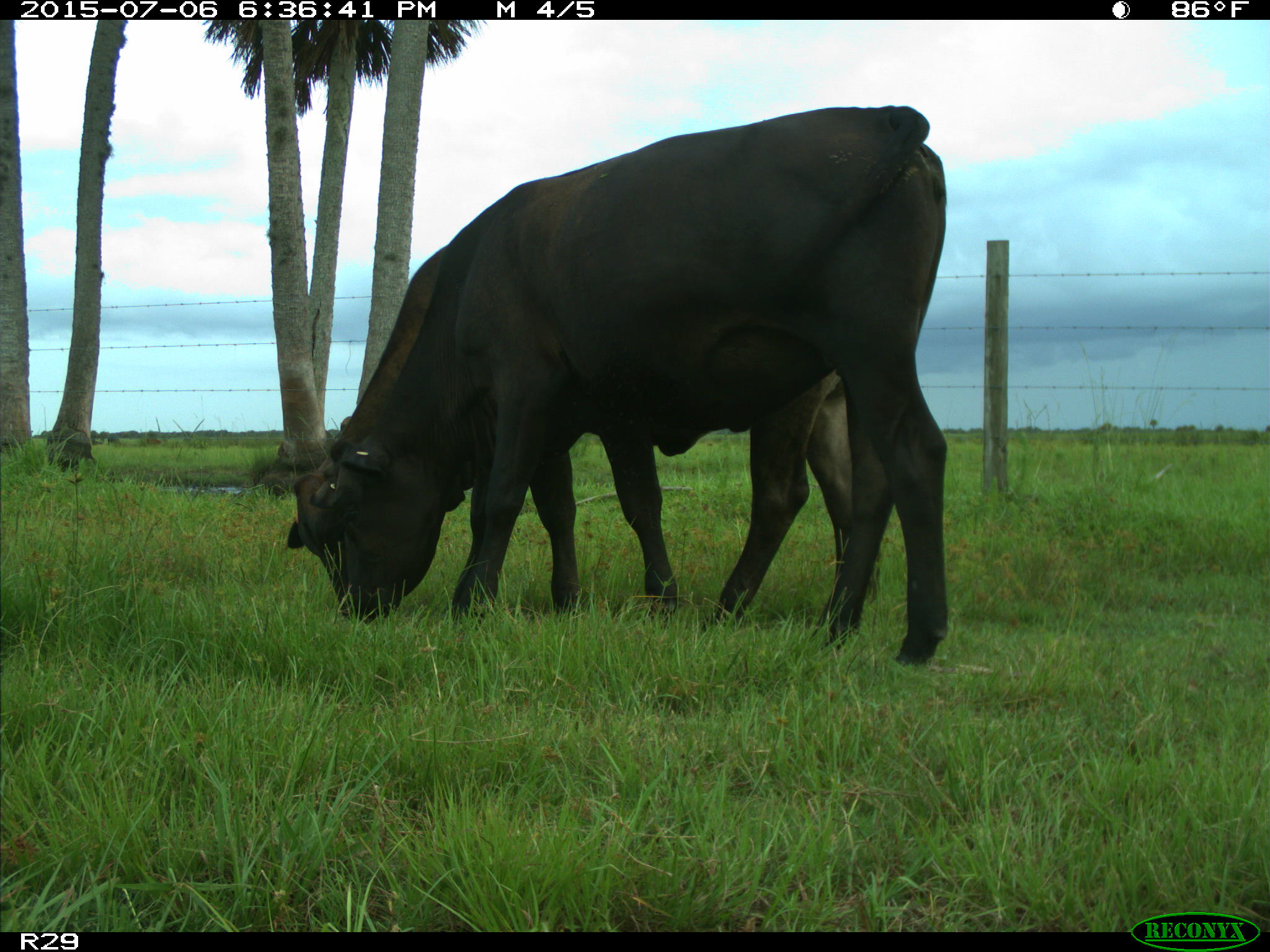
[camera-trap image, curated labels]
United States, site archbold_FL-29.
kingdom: Animalia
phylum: Chordata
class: Mammalia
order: Artiodactyla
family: Bovidae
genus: Bos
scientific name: Bos taurus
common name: domestic cow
Bos taurus (domestic cow).